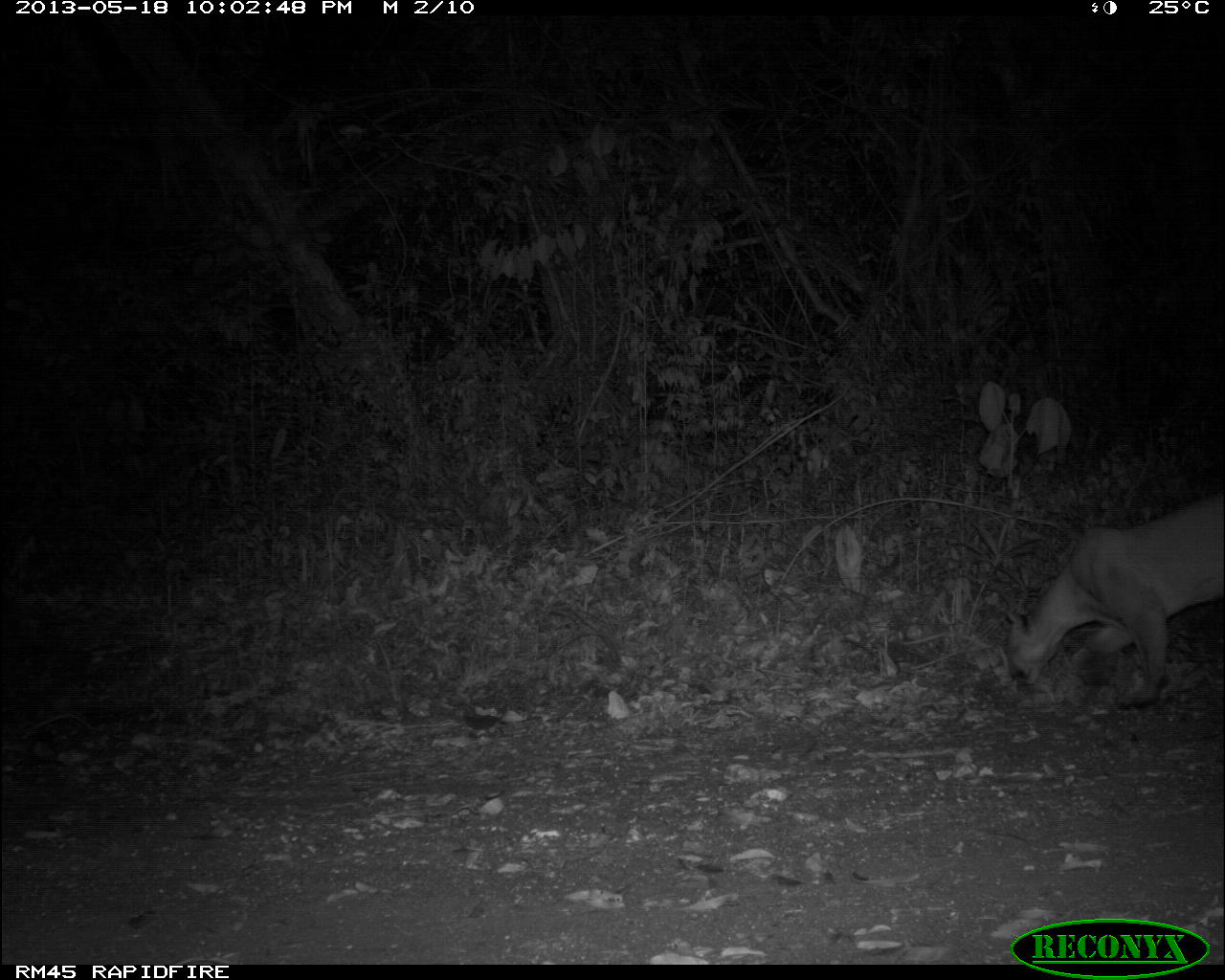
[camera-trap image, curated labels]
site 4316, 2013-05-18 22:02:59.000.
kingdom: Animalia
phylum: Chordata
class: Mammalia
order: Carnivora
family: Felidae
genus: Puma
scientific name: Puma concolor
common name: mountain lion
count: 1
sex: male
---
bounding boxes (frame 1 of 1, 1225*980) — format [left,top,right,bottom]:
puma concolor: [999,491,1225,705]